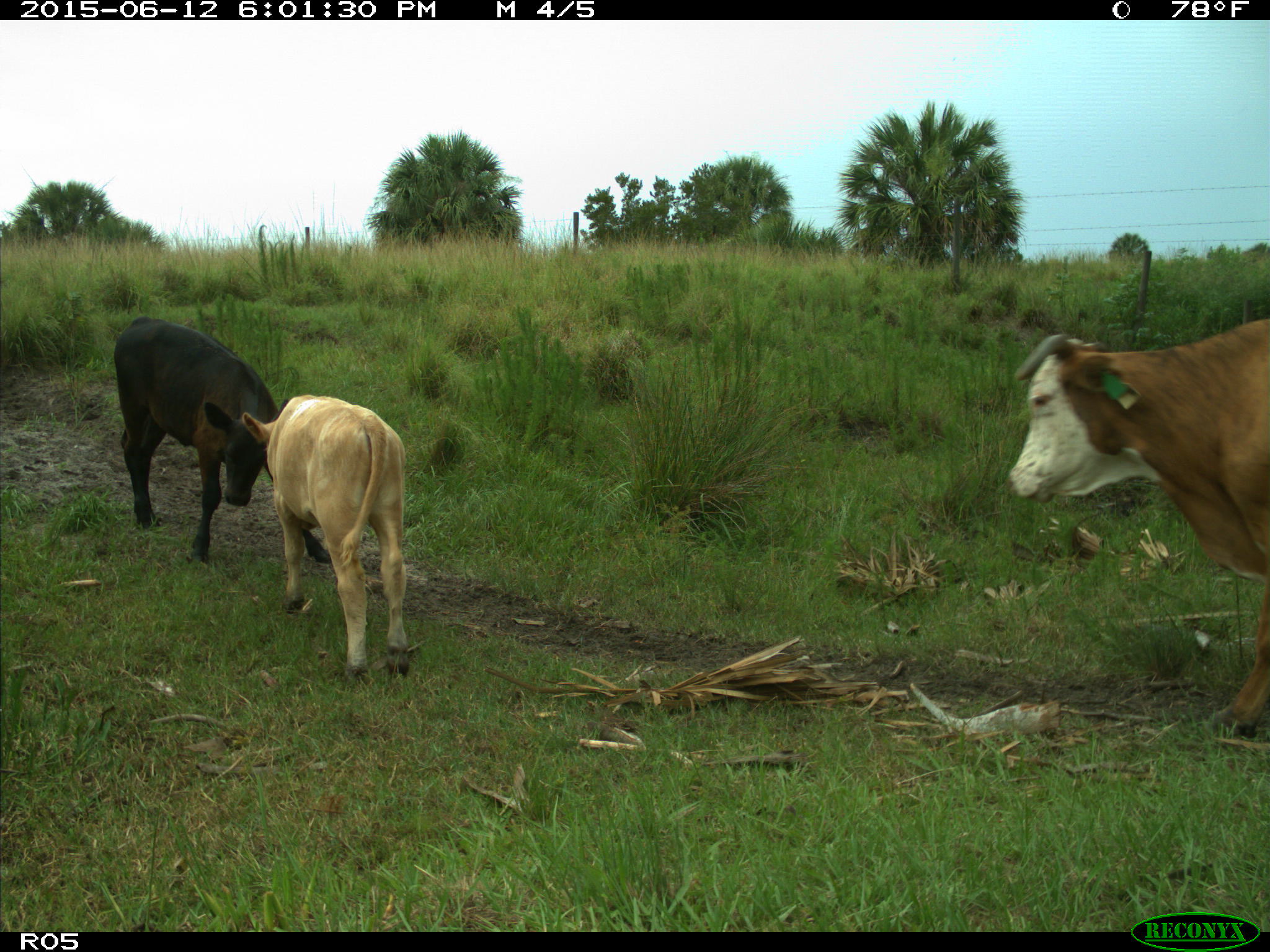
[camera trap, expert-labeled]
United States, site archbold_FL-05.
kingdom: Animalia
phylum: Chordata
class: Mammalia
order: Artiodactyla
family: Bovidae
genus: Bos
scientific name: Bos taurus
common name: domestic cow